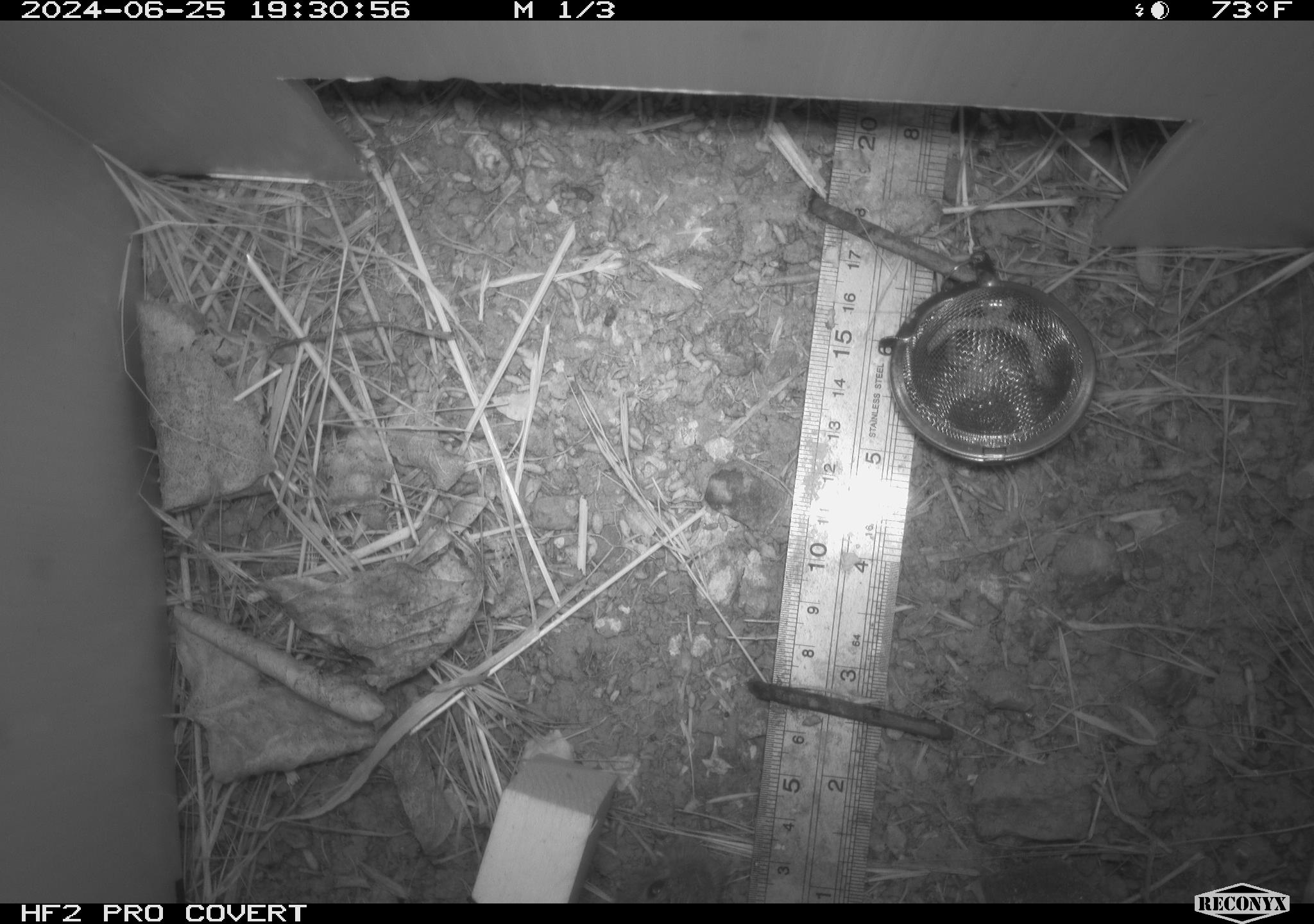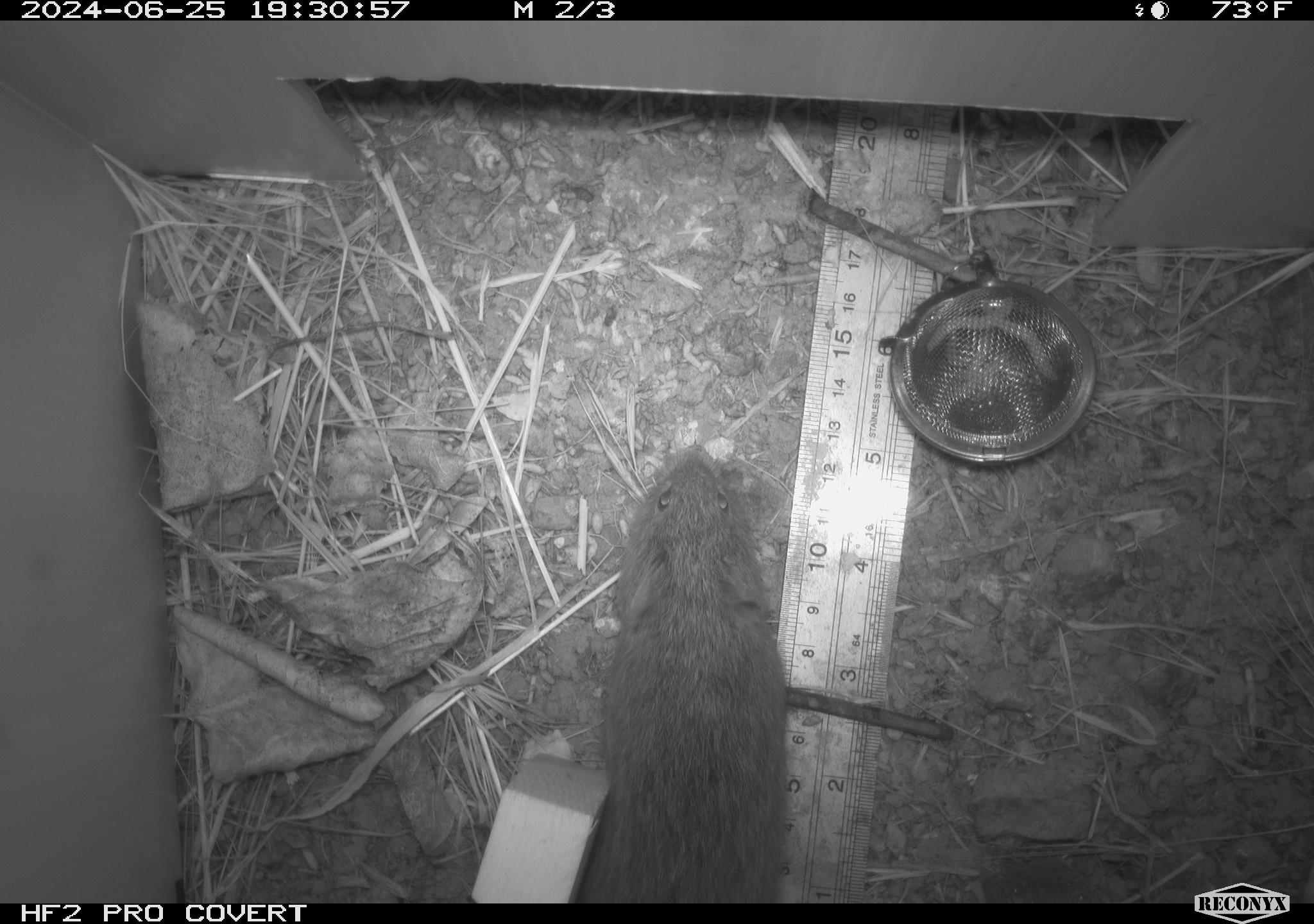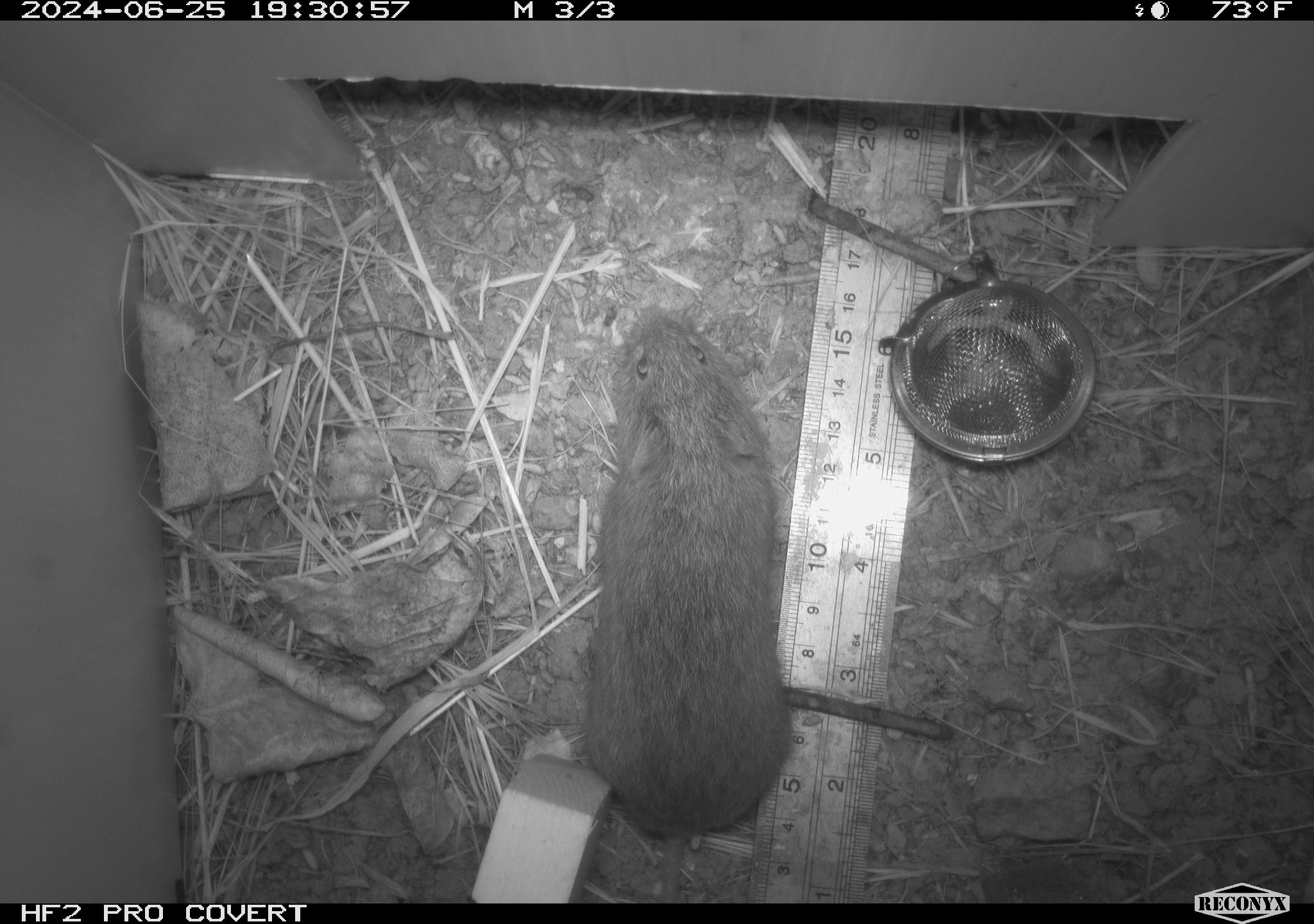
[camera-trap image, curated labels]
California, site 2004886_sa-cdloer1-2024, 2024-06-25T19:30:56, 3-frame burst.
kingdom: Animalia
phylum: Chordata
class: Mammalia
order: Rodentia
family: Cricetidae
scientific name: Arvicolinae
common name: voles, lemmings, and muskrats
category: arvicolinae subfamily